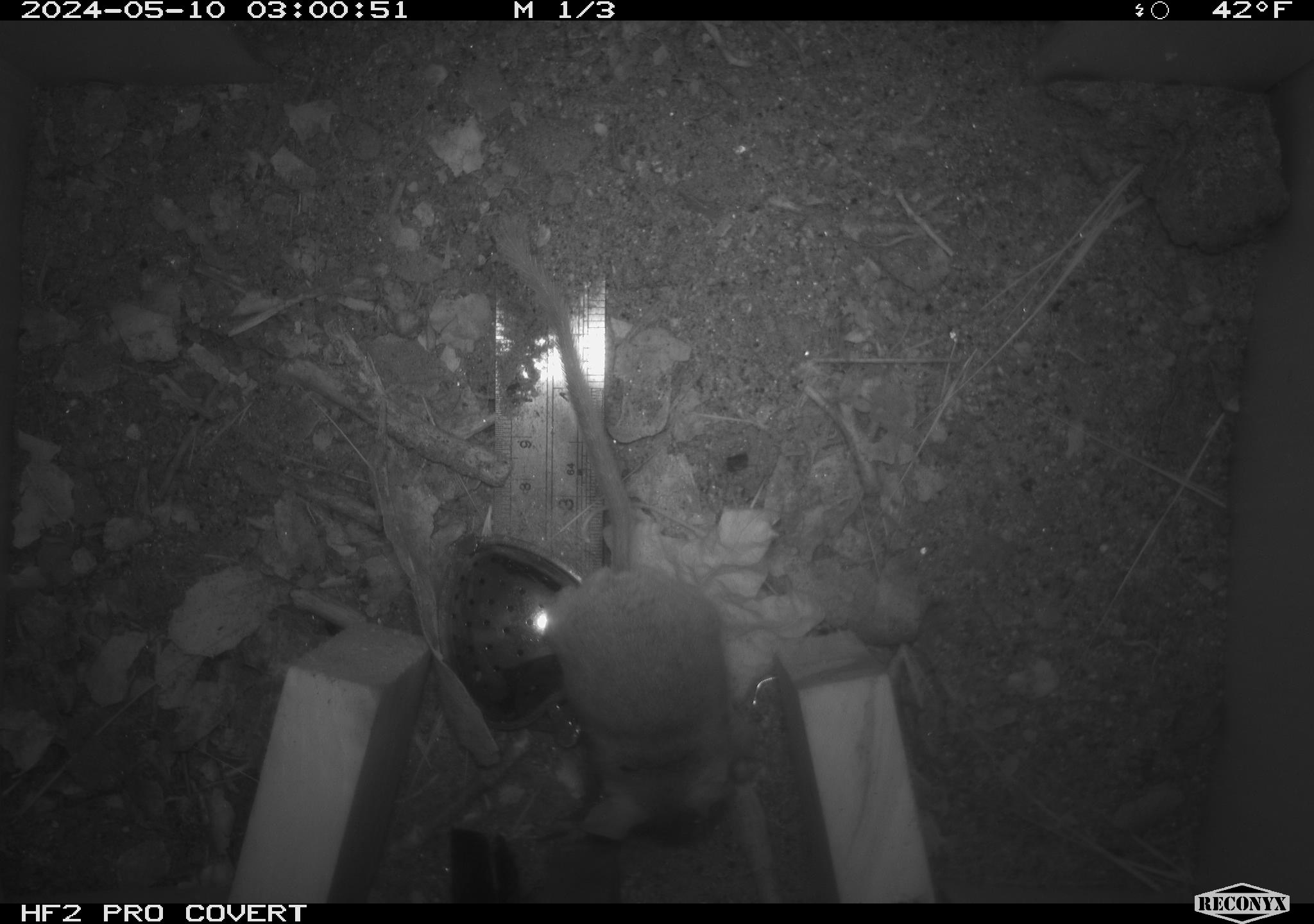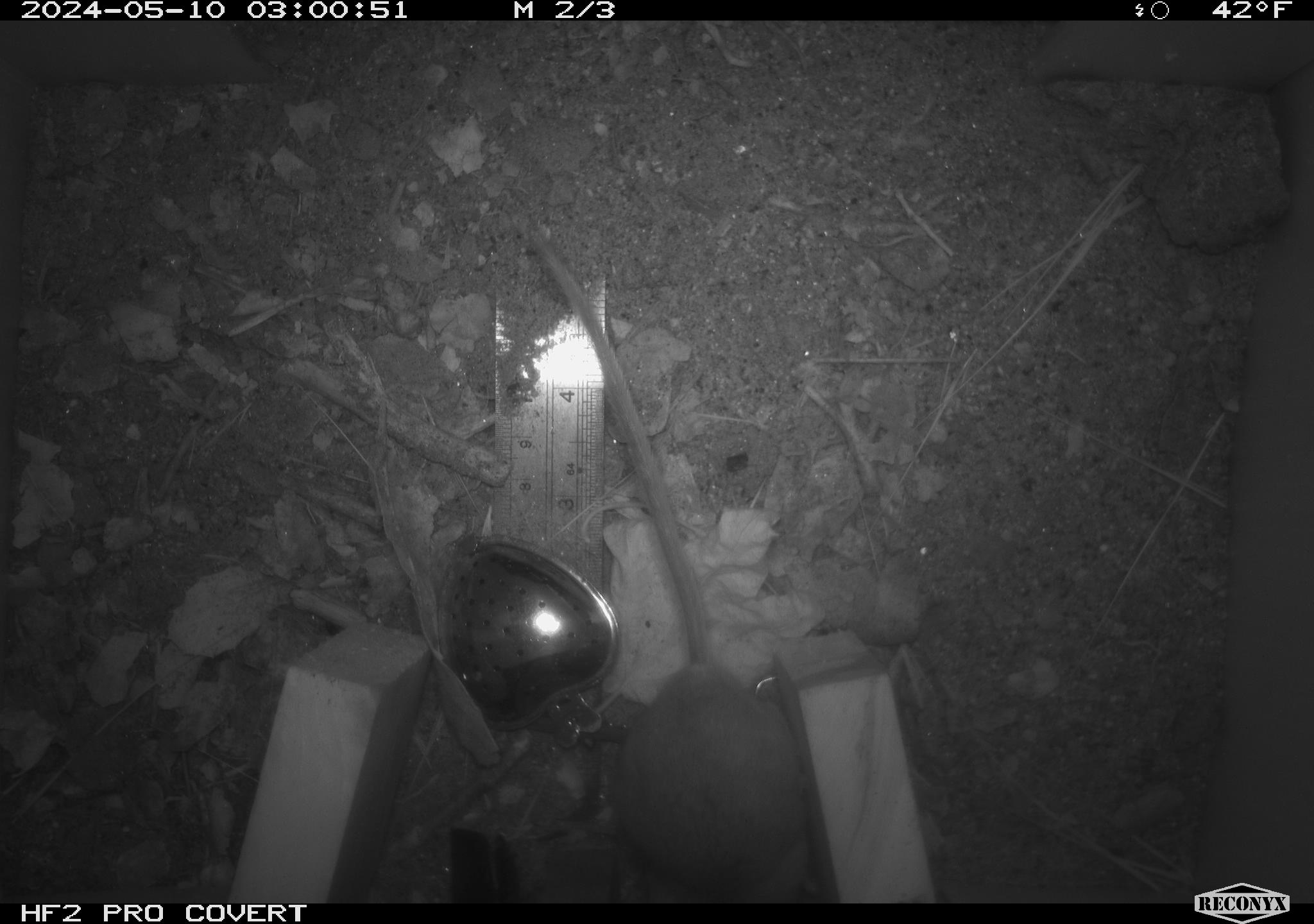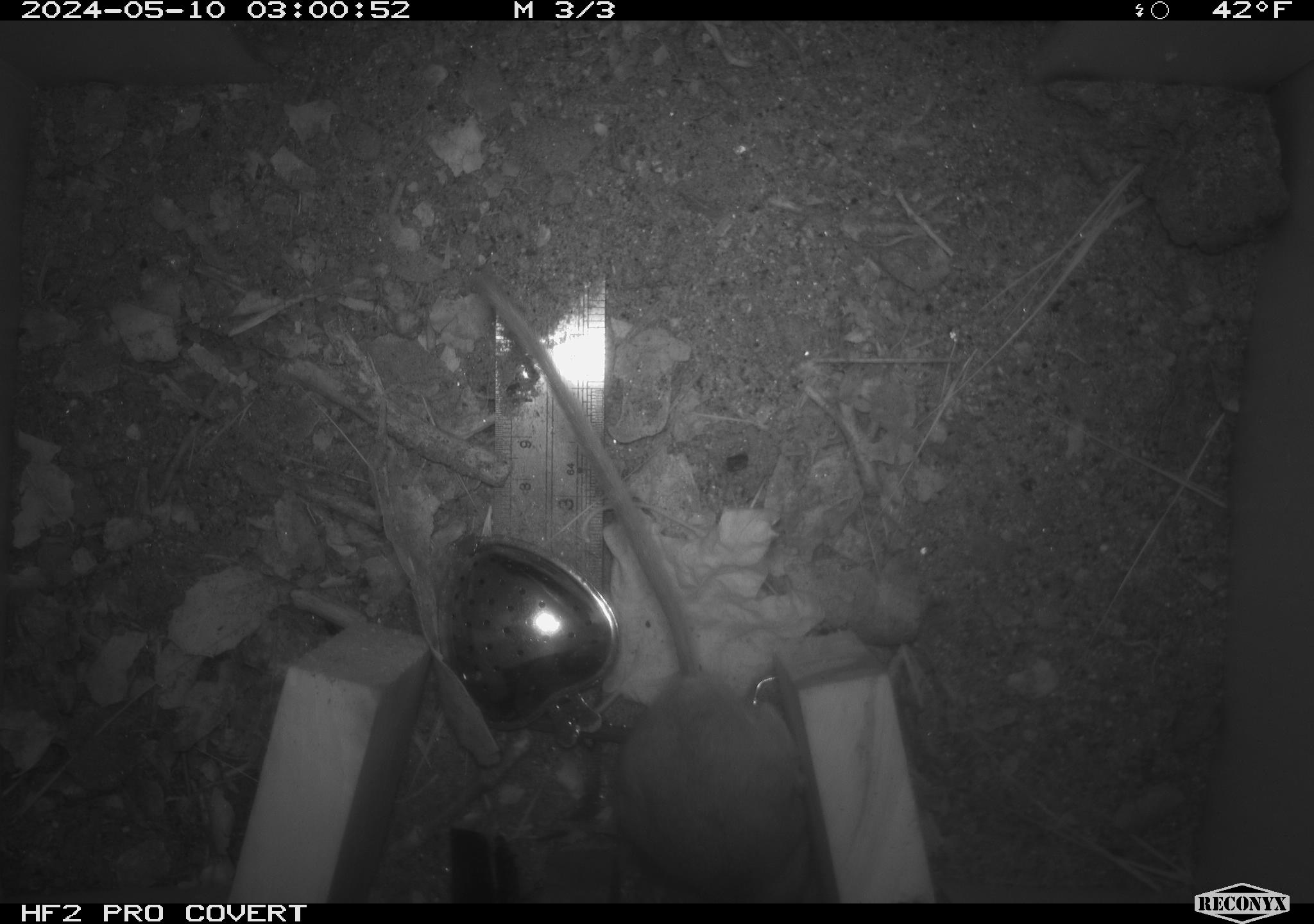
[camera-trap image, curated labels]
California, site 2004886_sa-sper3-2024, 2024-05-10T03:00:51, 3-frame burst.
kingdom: Animalia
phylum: Chordata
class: Mammalia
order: Rodentia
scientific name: Rodentia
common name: mouse species